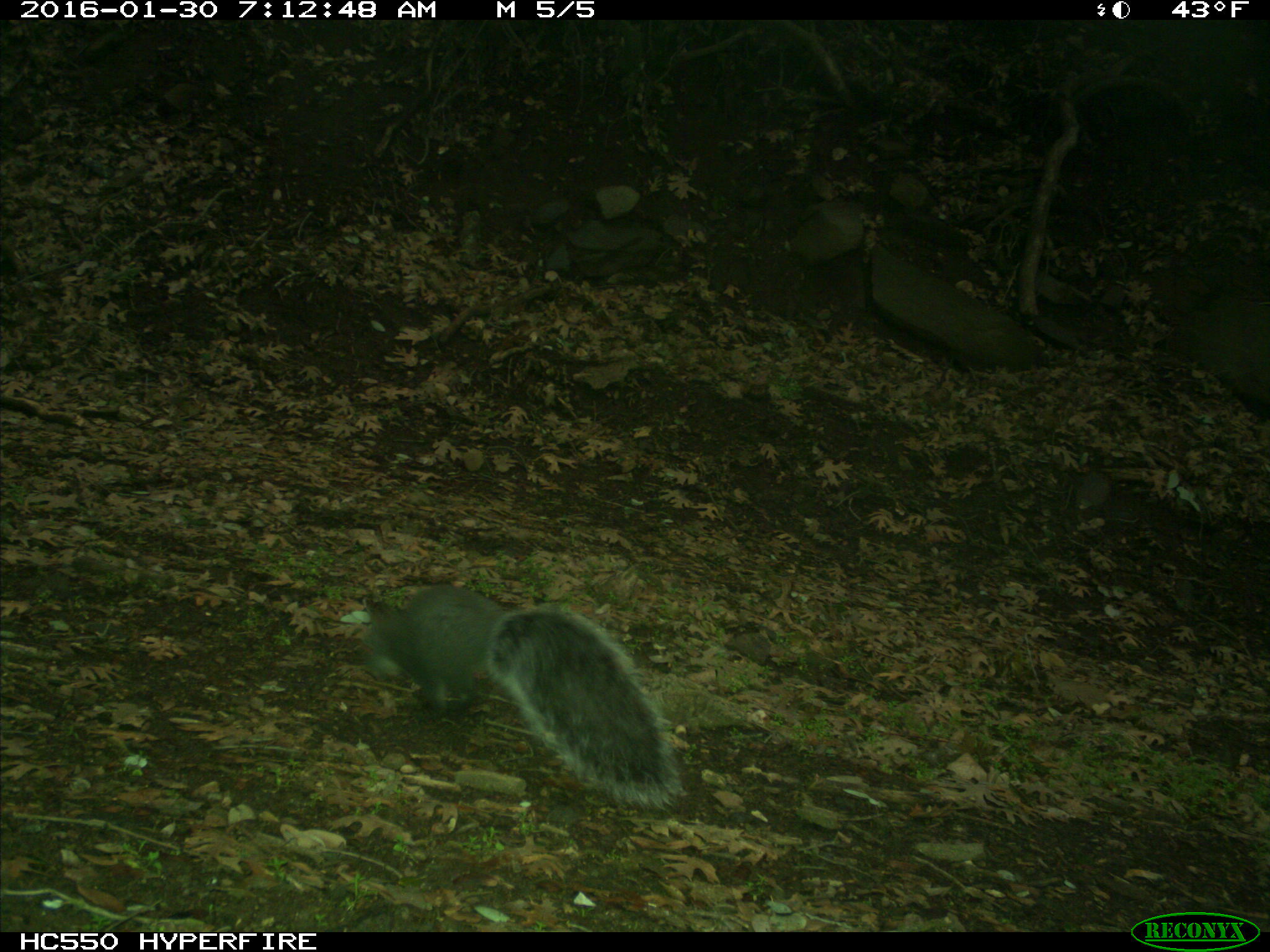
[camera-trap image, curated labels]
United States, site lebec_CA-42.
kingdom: Animalia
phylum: Chordata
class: Mammalia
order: Rodentia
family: Sciuridae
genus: Sciurus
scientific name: Sciurus carolinensis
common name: eastern gray squirrel